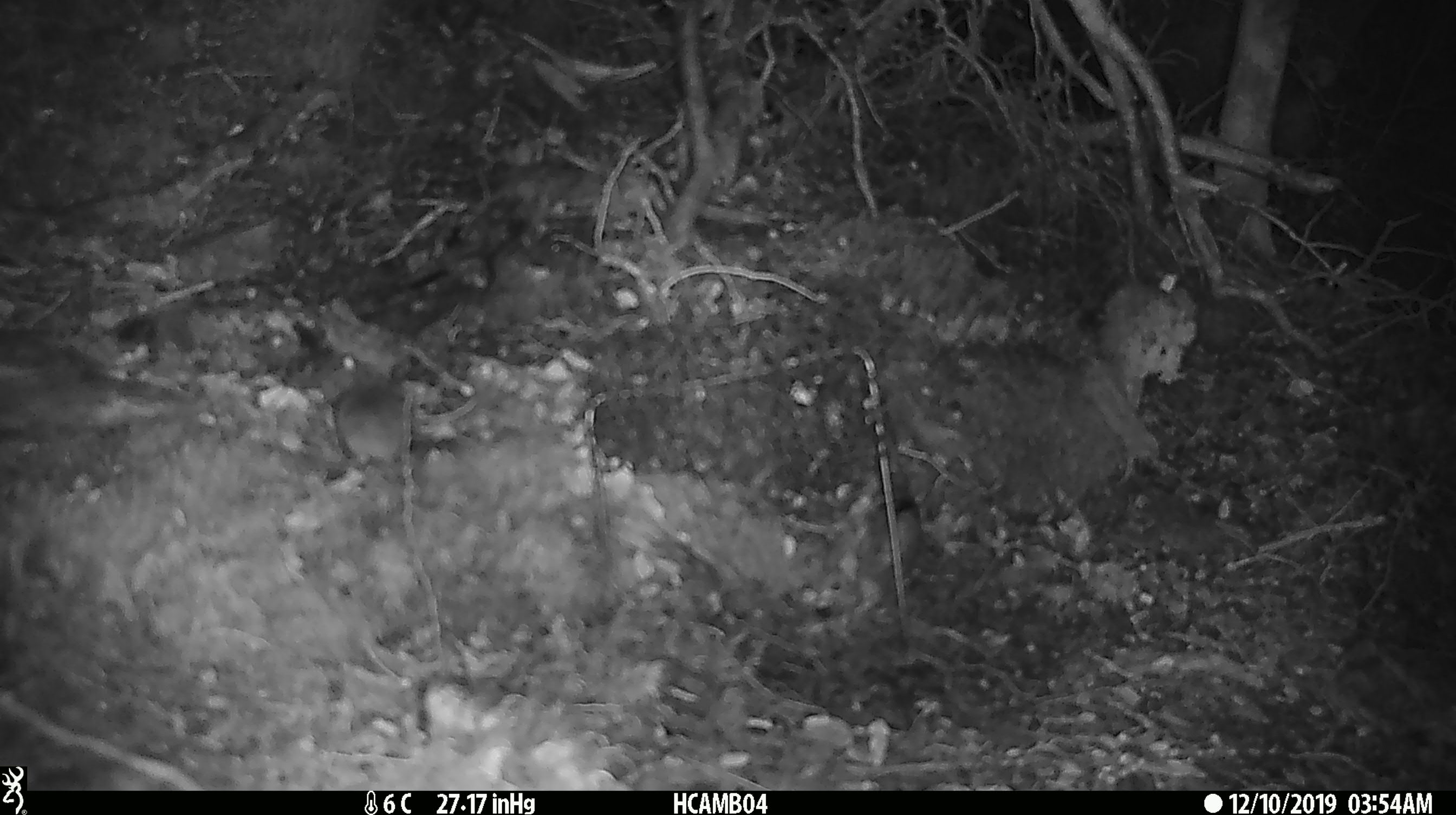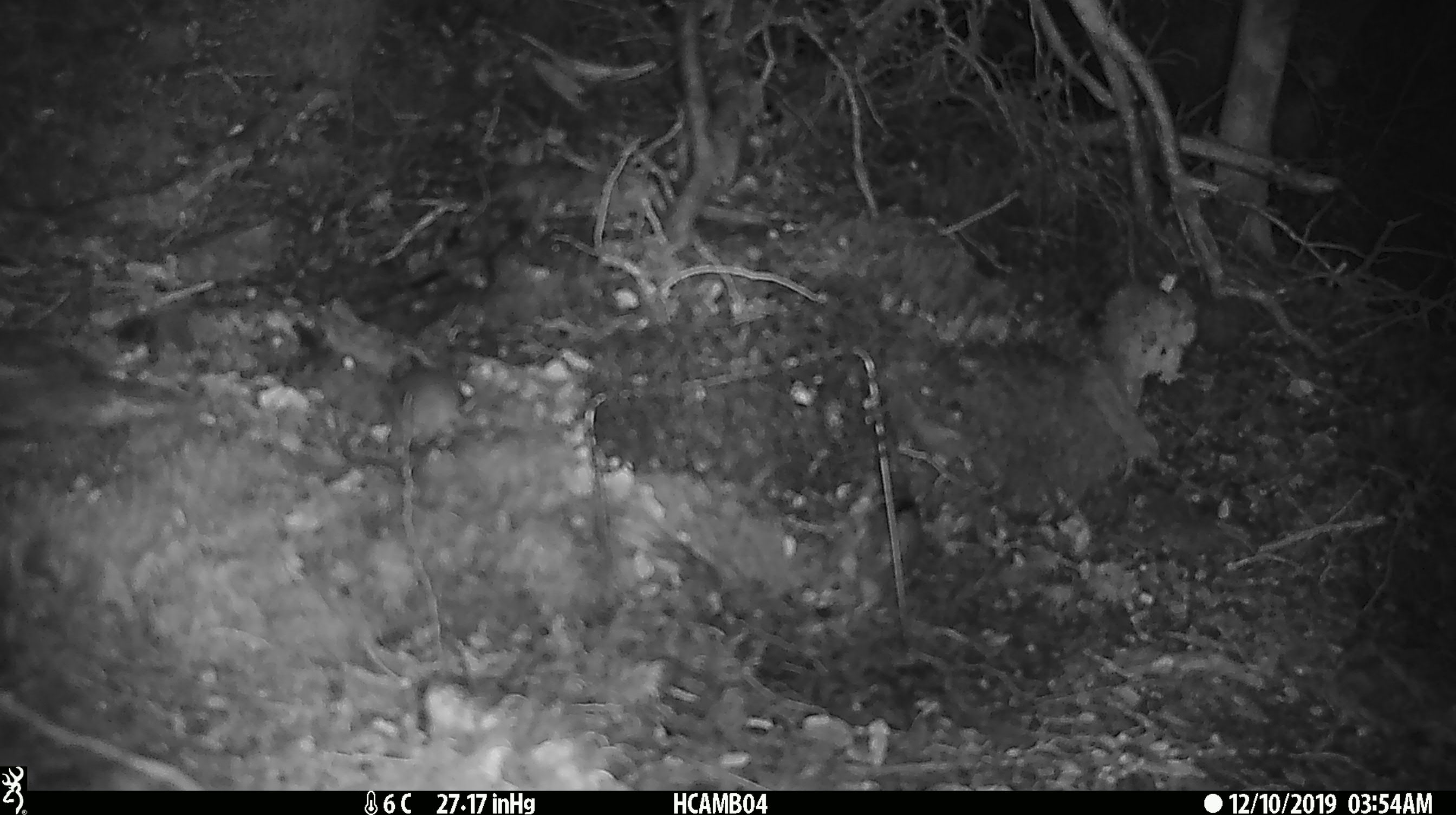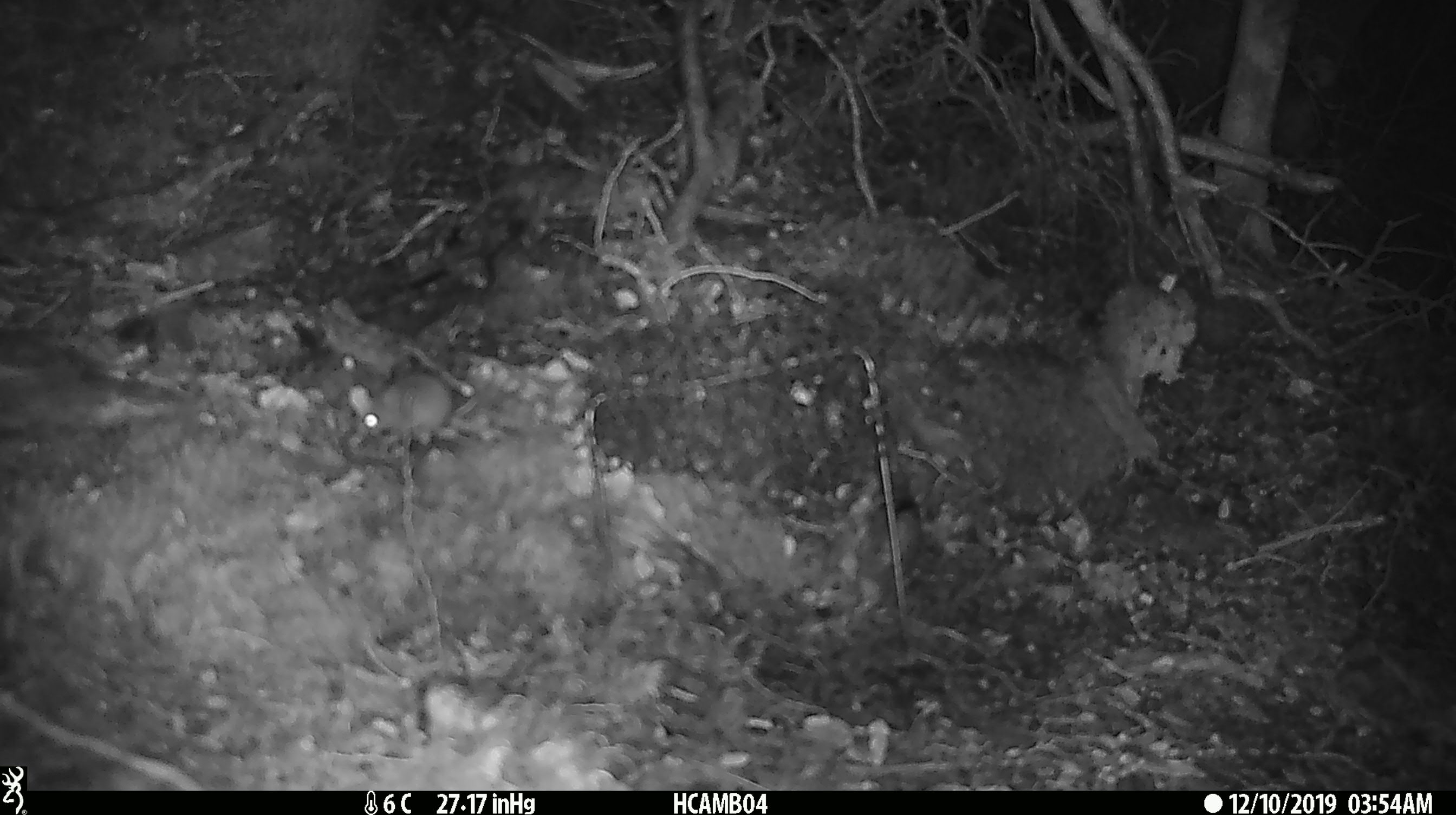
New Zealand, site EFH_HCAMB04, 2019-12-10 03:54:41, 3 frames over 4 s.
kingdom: Animalia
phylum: Chordata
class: Mammalia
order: Rodentia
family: Muridae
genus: Mus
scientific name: Mus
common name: mouse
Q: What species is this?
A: Mouse (Mus).